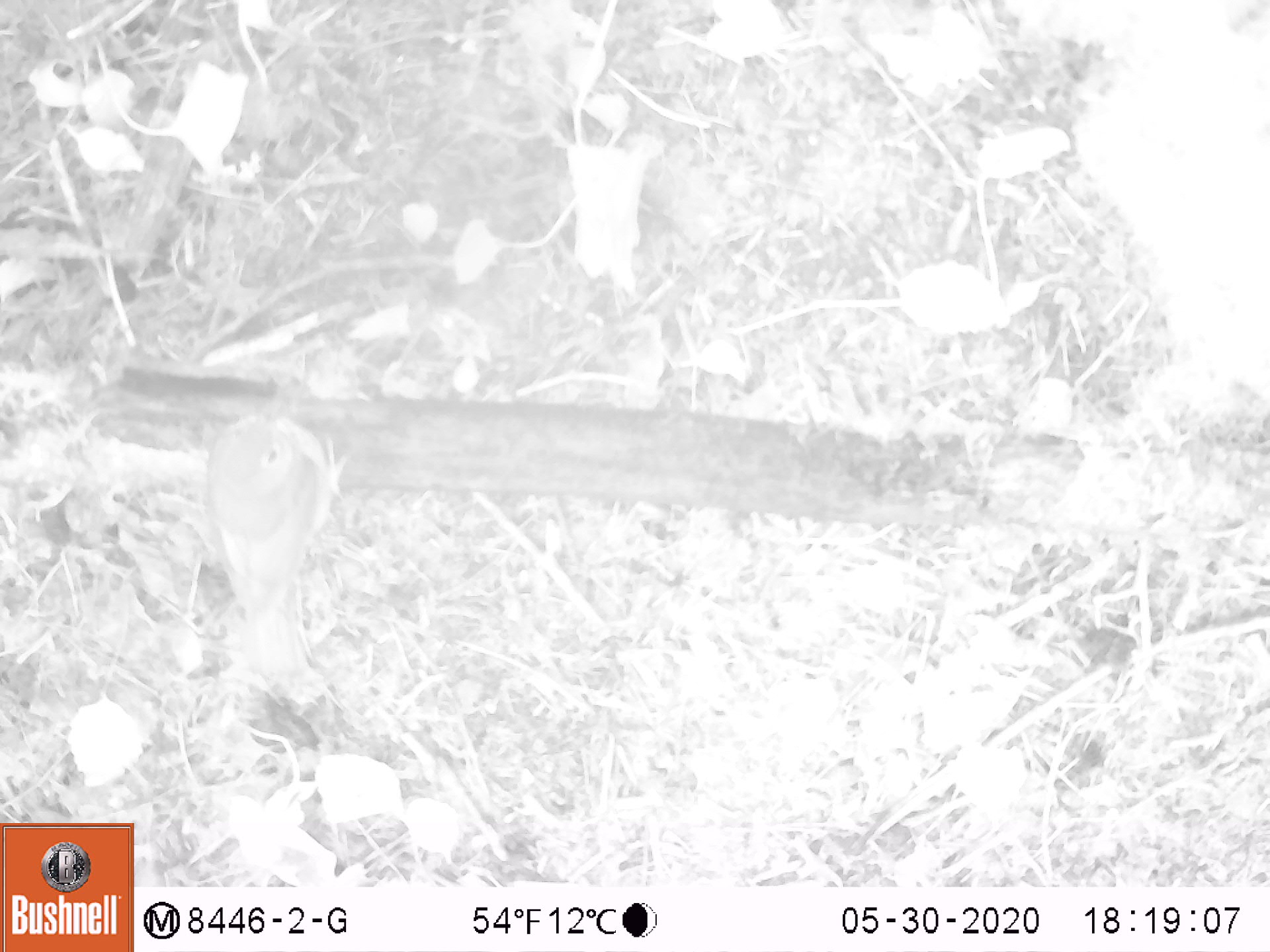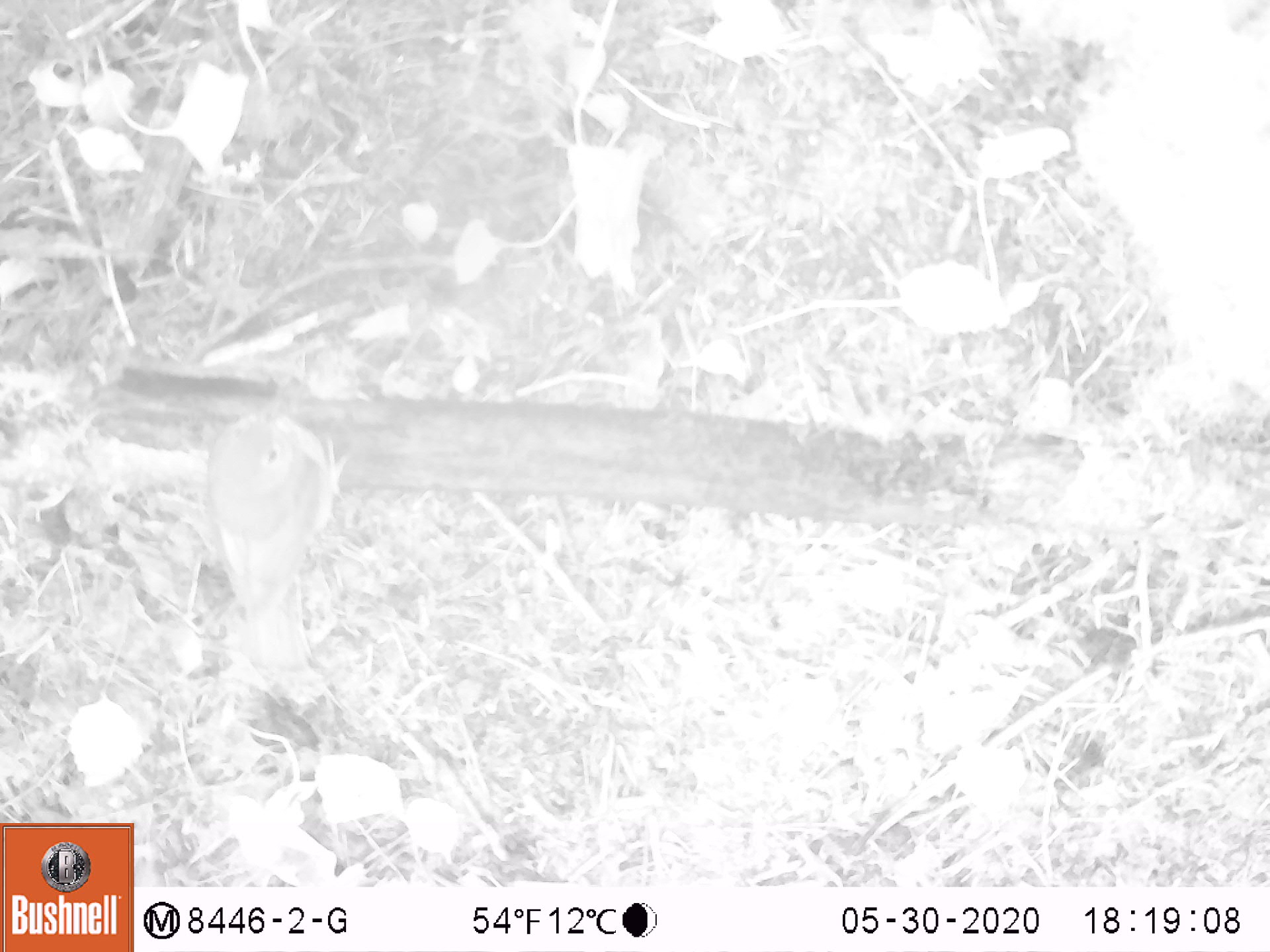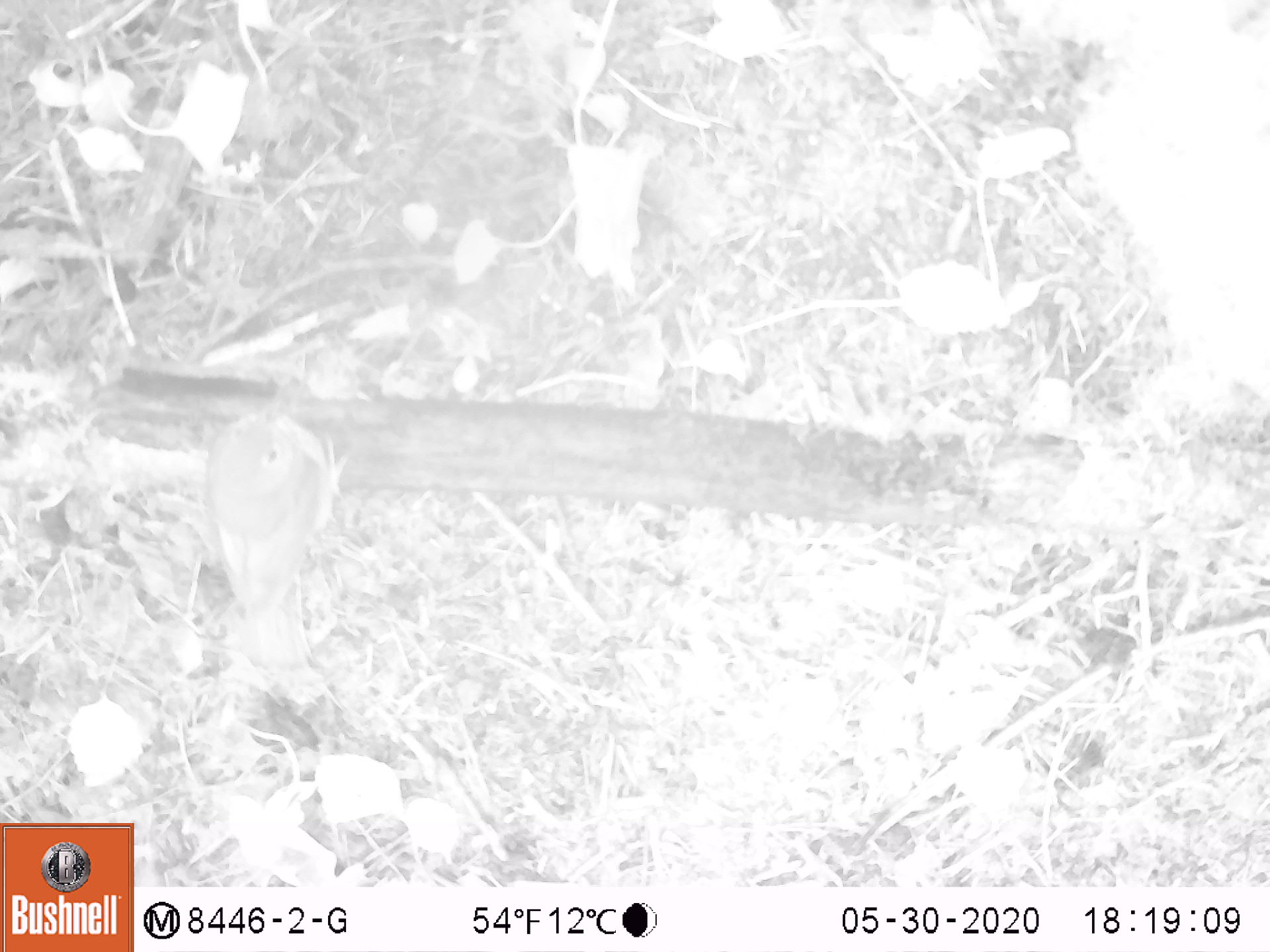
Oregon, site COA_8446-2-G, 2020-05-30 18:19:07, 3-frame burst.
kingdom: Animalia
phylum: Chordata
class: Aves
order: Passeriformes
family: Turdidae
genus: Catharus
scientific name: Catharus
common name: brown thrushes and nightingale-thrushes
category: catharus species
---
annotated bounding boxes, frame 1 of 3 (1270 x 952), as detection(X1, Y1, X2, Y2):
catharus species: detection(194, 393, 361, 694)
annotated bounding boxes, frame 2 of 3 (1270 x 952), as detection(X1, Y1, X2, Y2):
catharus species: detection(195, 379, 357, 685)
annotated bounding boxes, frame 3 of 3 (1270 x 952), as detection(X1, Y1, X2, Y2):
catharus species: detection(191, 374, 367, 686)